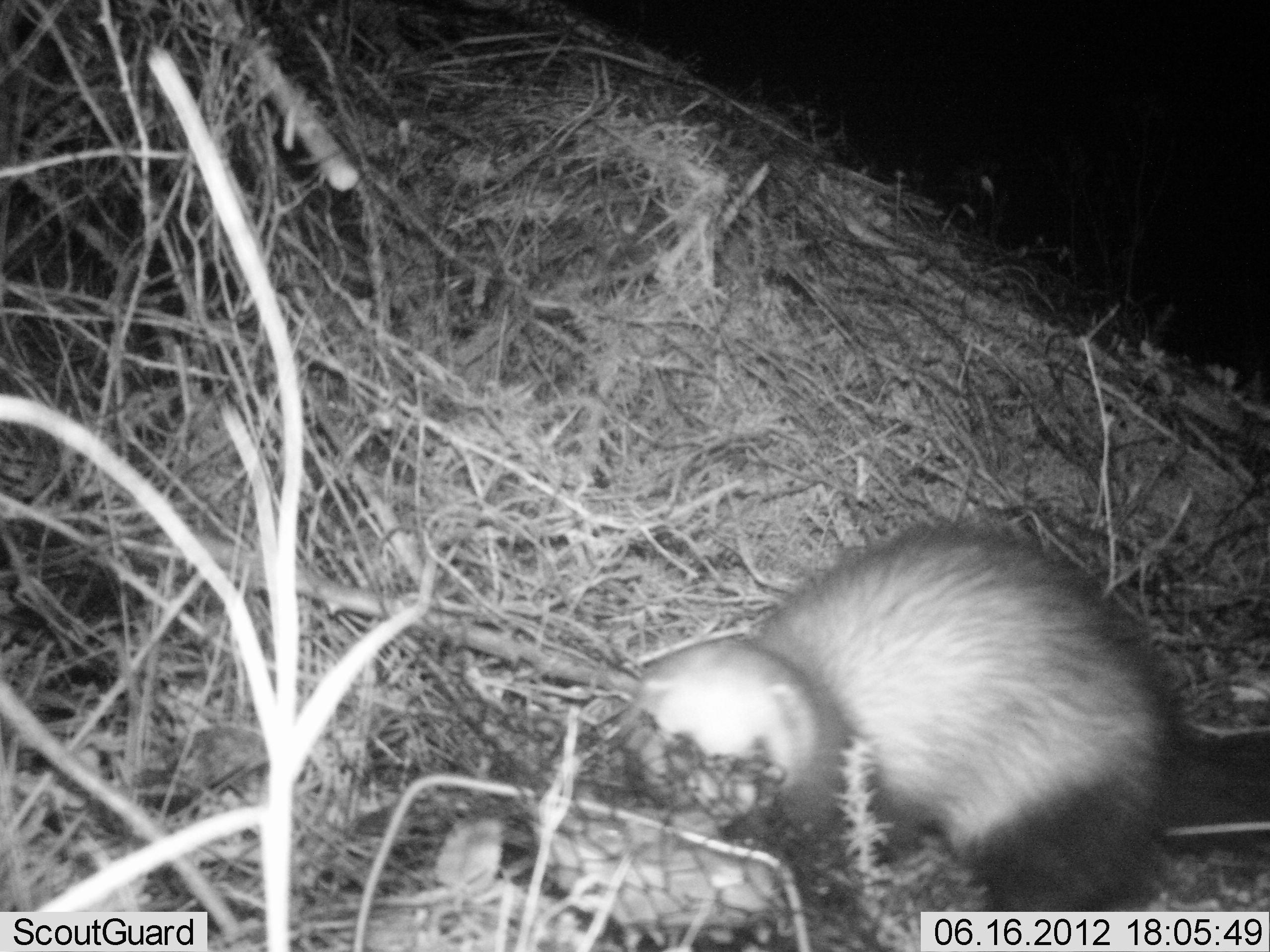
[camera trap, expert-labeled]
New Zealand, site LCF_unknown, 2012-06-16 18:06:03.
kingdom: Animalia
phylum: Chordata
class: Mammalia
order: Carnivora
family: Mustelidae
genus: Mustela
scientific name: Mustela furo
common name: ferret